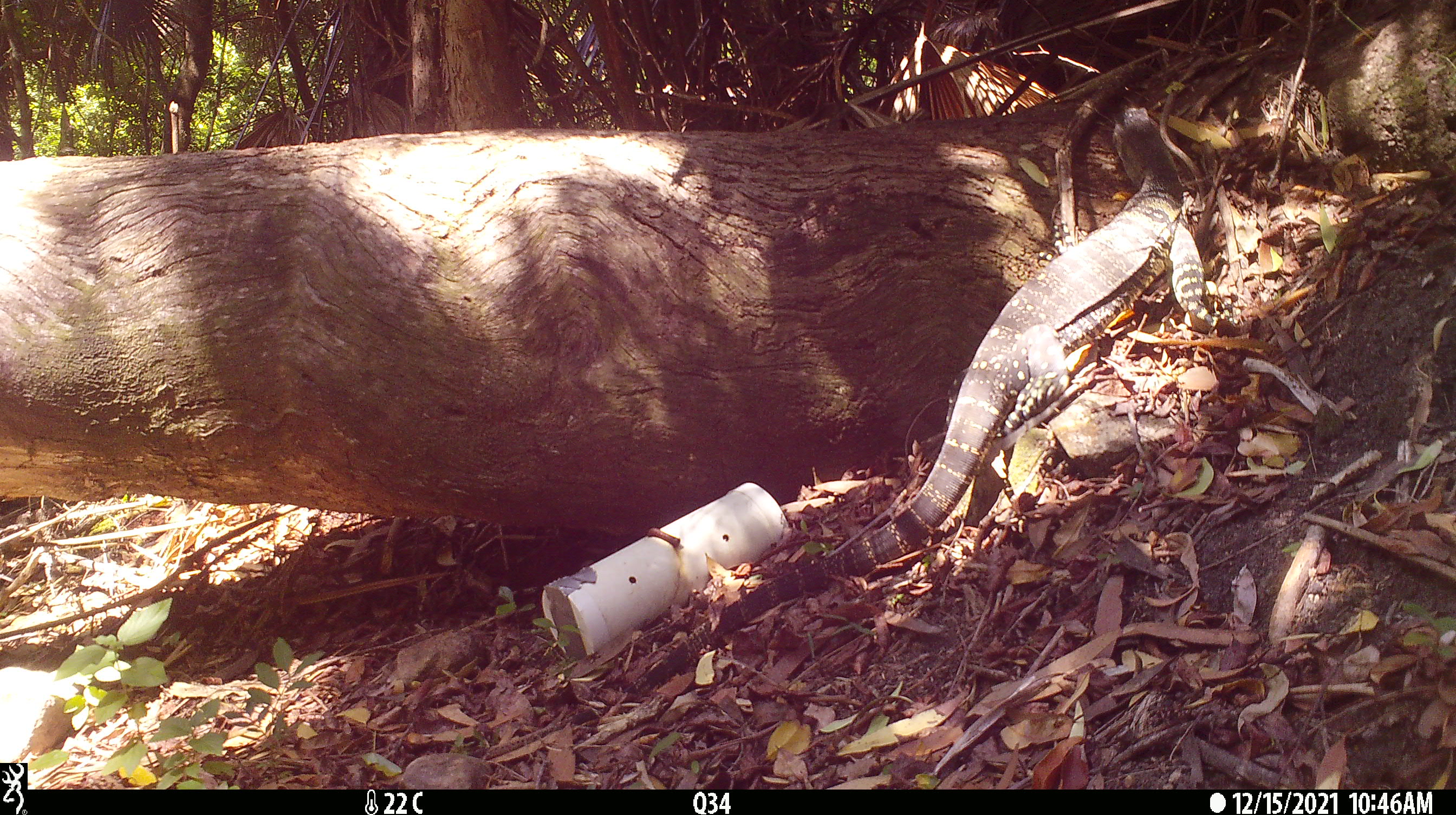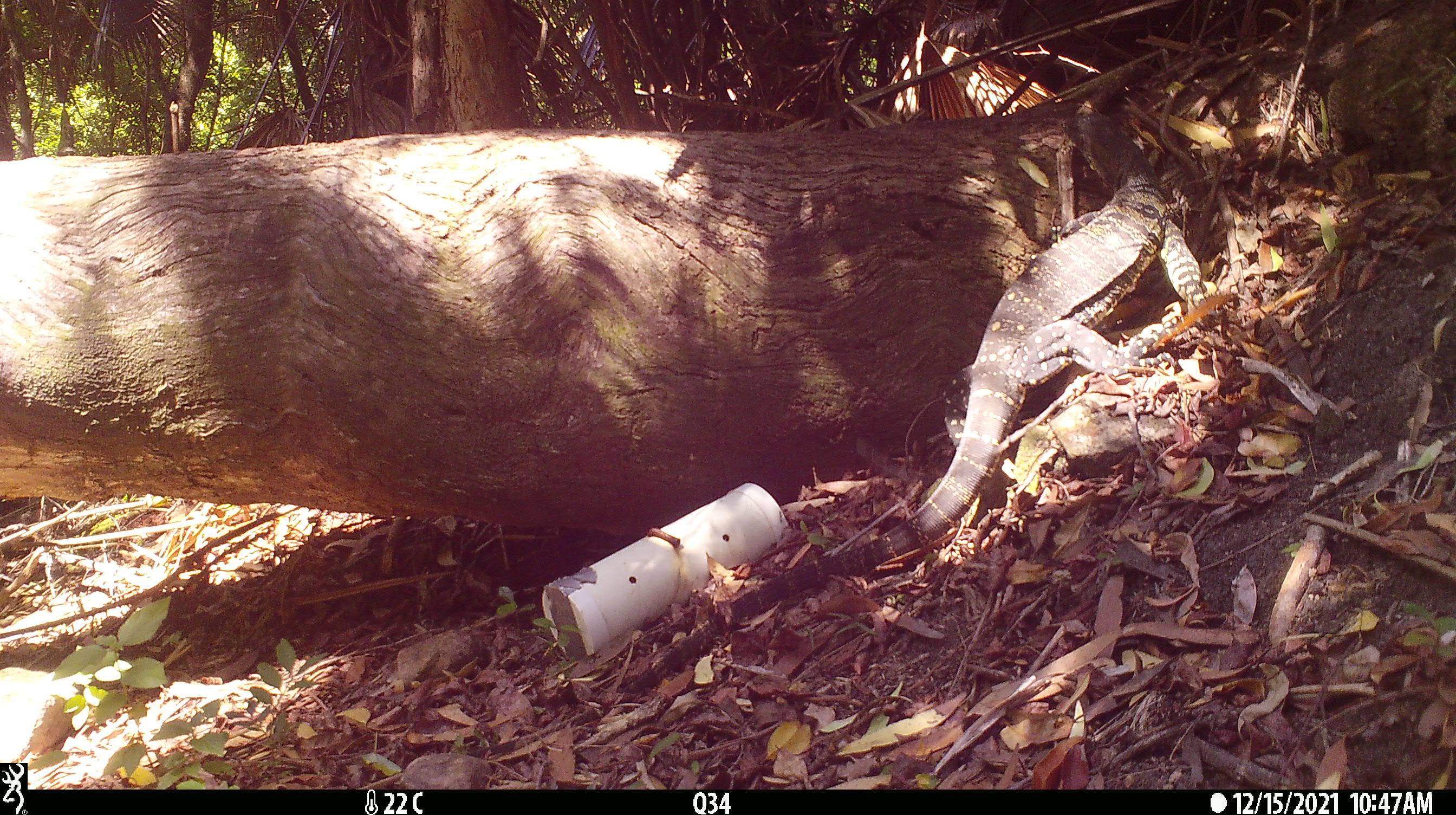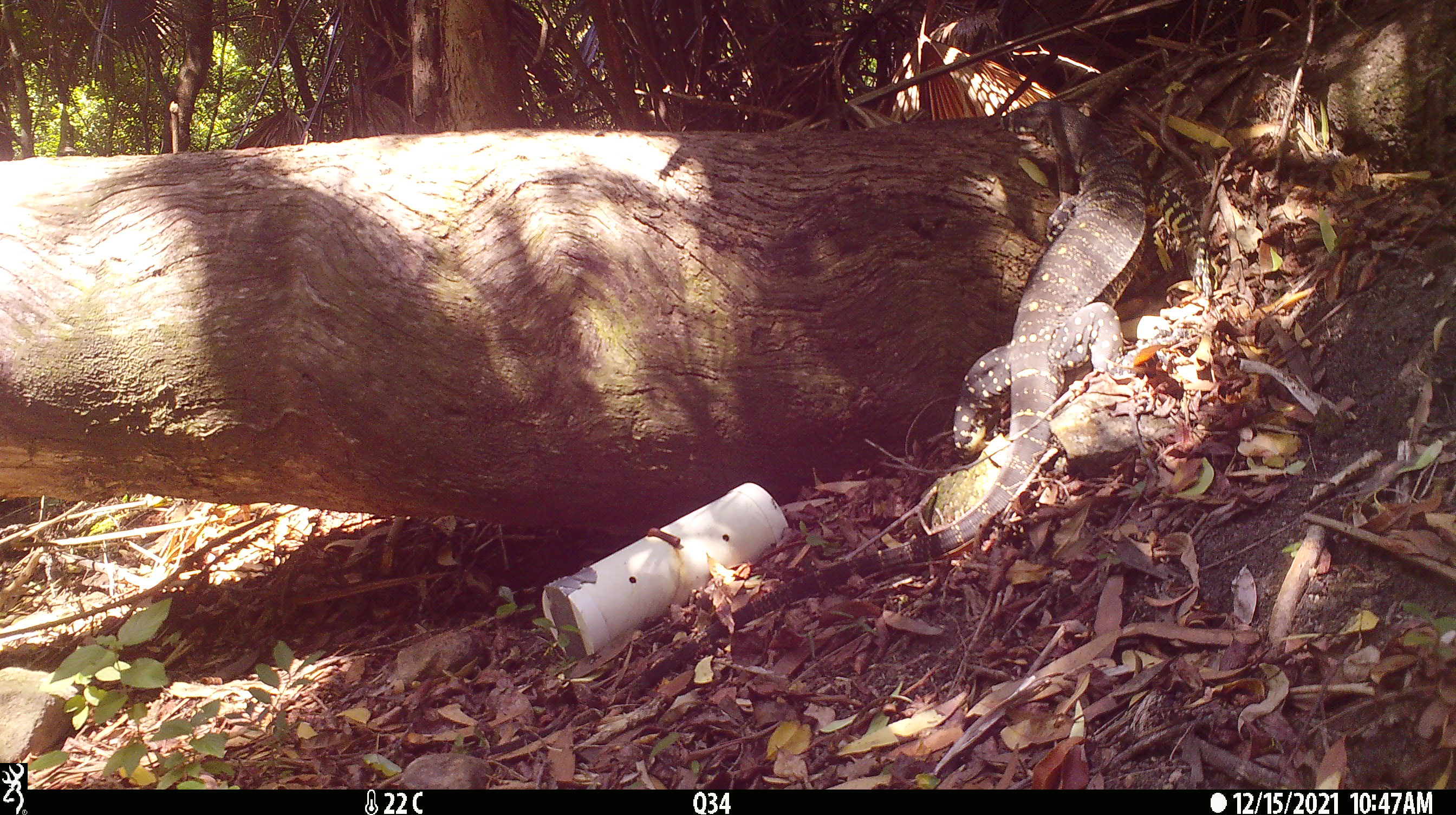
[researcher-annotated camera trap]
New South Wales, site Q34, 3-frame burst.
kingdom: Animalia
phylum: Chordata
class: Reptilia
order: Squamata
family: Varanidae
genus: Varanus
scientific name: Varanus varius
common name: lace monitor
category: goanna